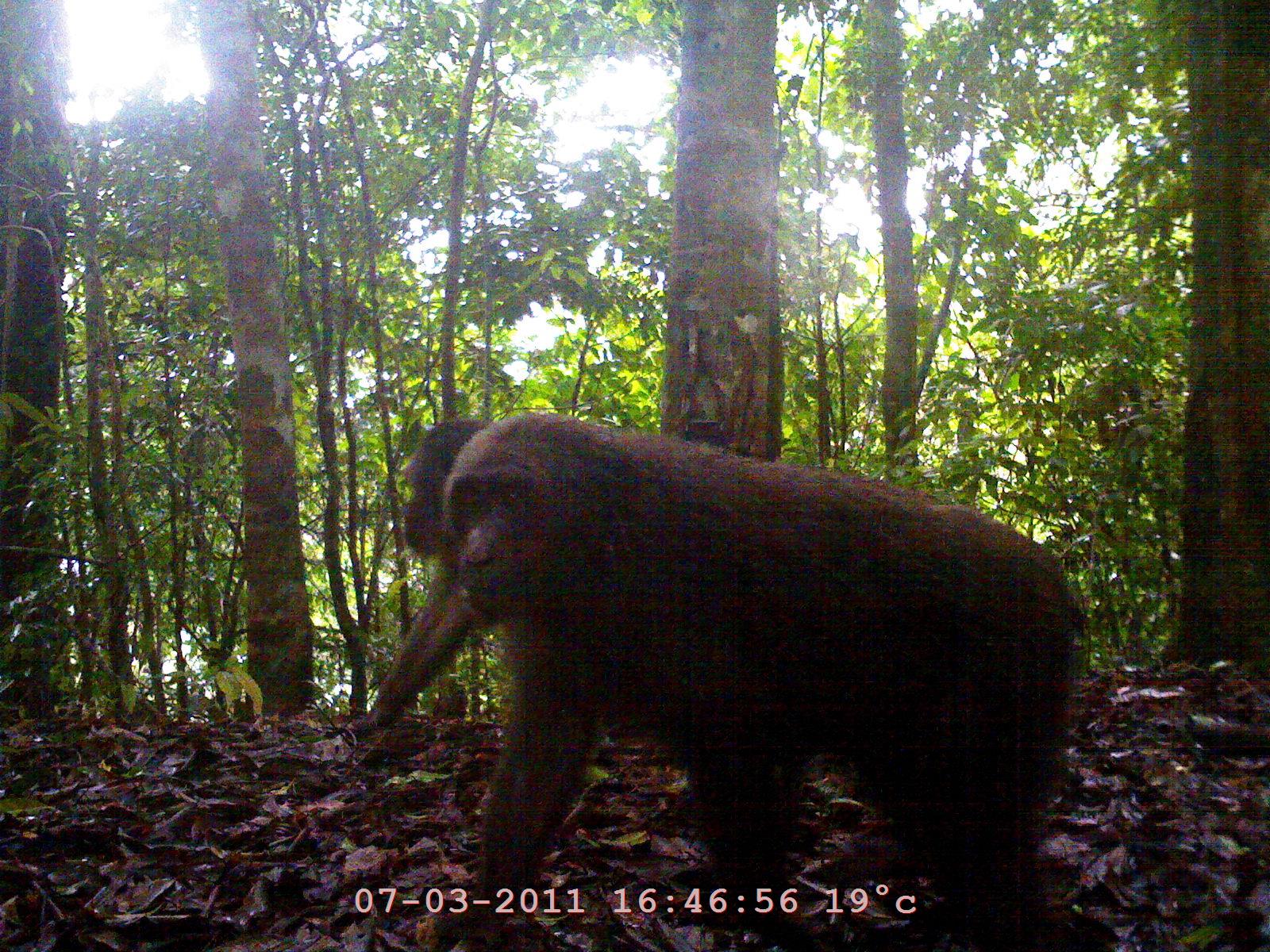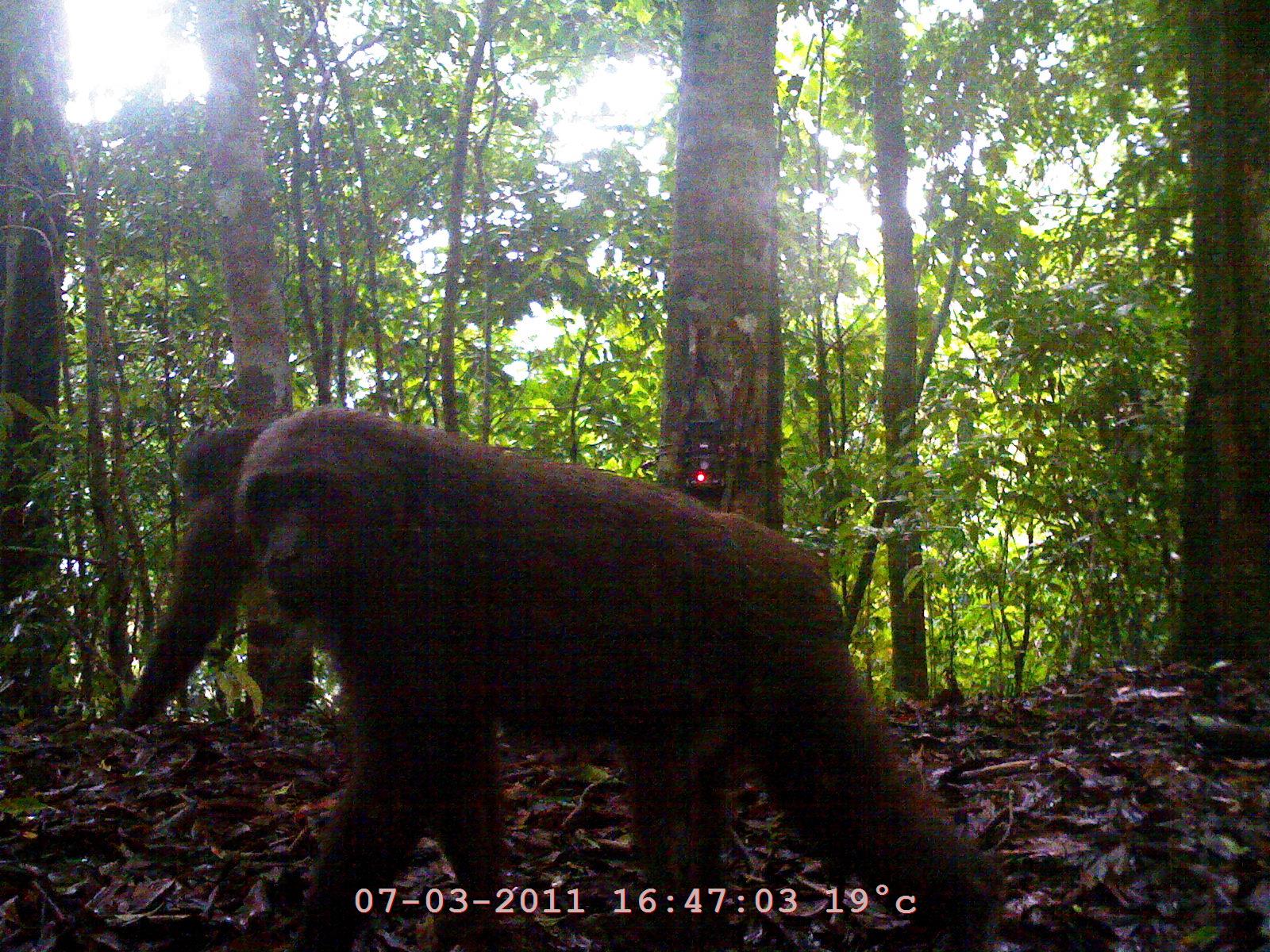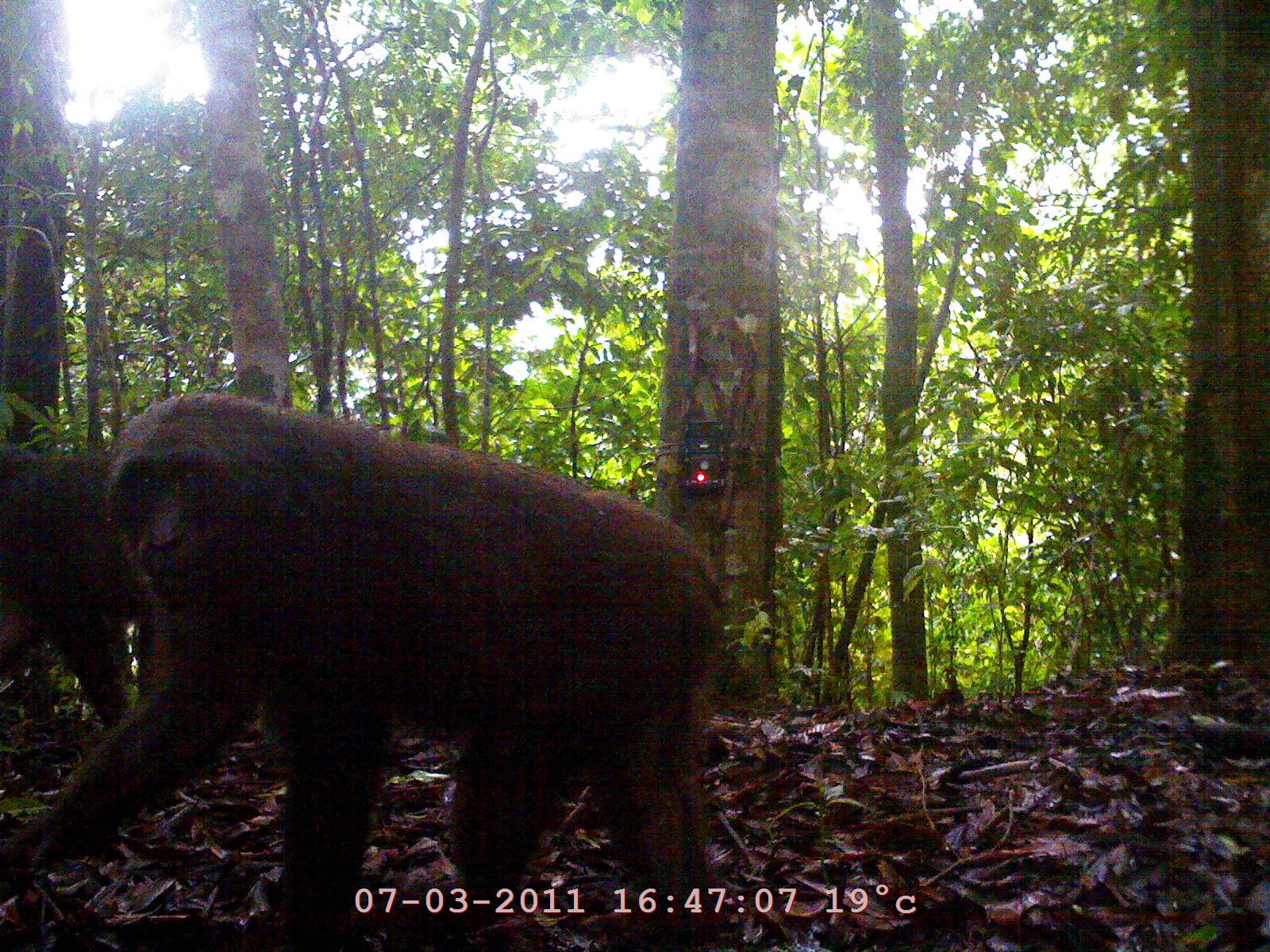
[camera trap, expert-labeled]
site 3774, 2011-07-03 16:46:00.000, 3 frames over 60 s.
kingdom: Animalia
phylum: Chordata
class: Mammalia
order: Primates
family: Cercopithecidae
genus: Macaca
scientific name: Macaca arctoides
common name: stump-tailed macaque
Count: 2.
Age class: adult.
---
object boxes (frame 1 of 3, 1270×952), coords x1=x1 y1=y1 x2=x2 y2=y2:
macaca arctoides: x1=445 y1=409 x2=1089 y2=947; x1=355 y1=414 x2=490 y2=731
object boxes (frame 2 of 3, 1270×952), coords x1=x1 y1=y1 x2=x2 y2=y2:
macaca arctoides: x1=236 y1=400 x2=1005 y2=948; x1=111 y1=417 x2=340 y2=730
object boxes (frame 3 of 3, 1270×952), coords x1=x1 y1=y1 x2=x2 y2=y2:
macaca arctoides: x1=0 y1=391 x2=733 y2=942; x1=0 y1=442 x2=157 y2=730